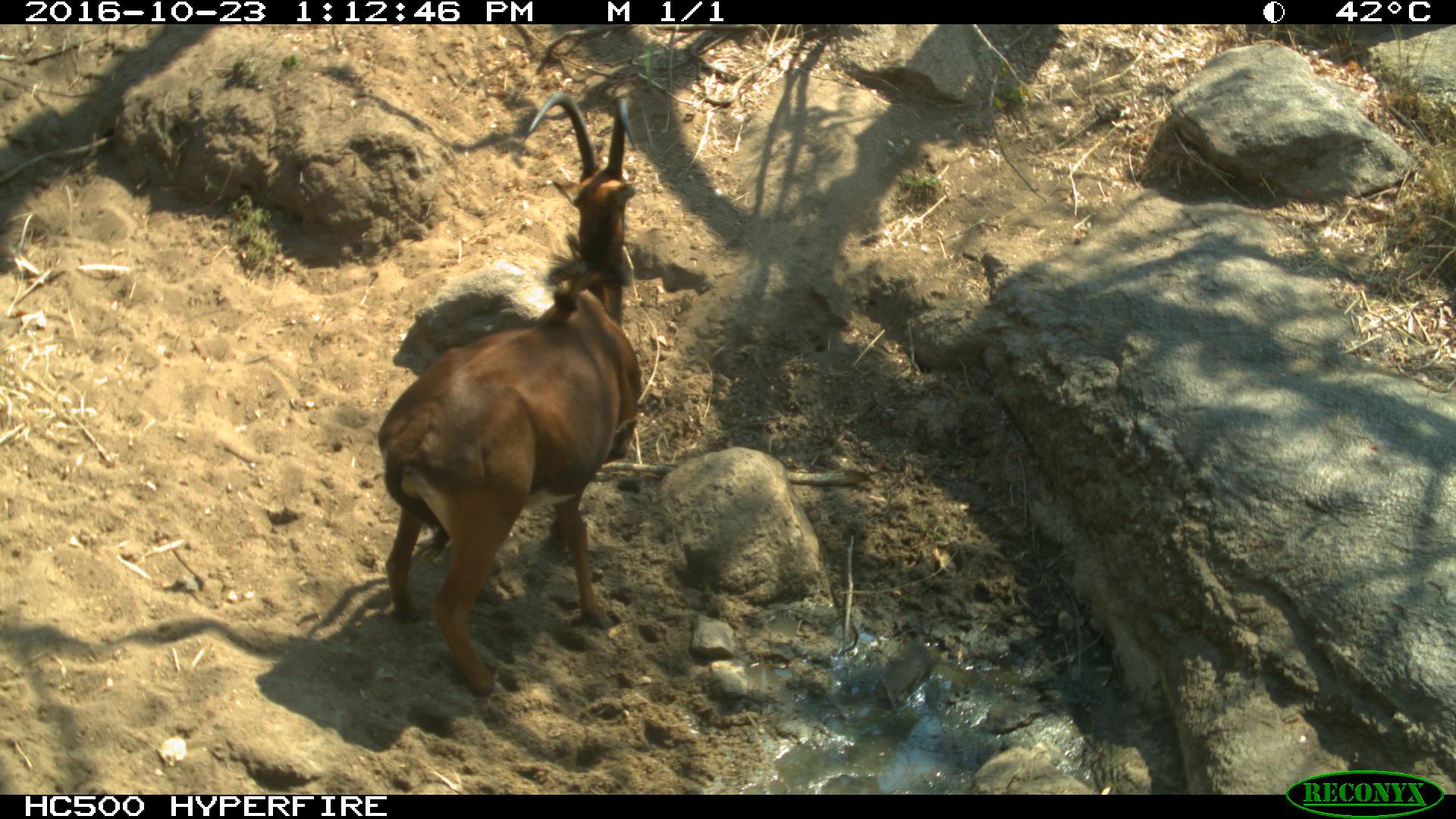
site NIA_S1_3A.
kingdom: Animalia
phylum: Chordata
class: Mammalia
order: Artiodactyla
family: Bovidae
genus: Hippotragus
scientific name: Hippotragus niger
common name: sable antelope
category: sable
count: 1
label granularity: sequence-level